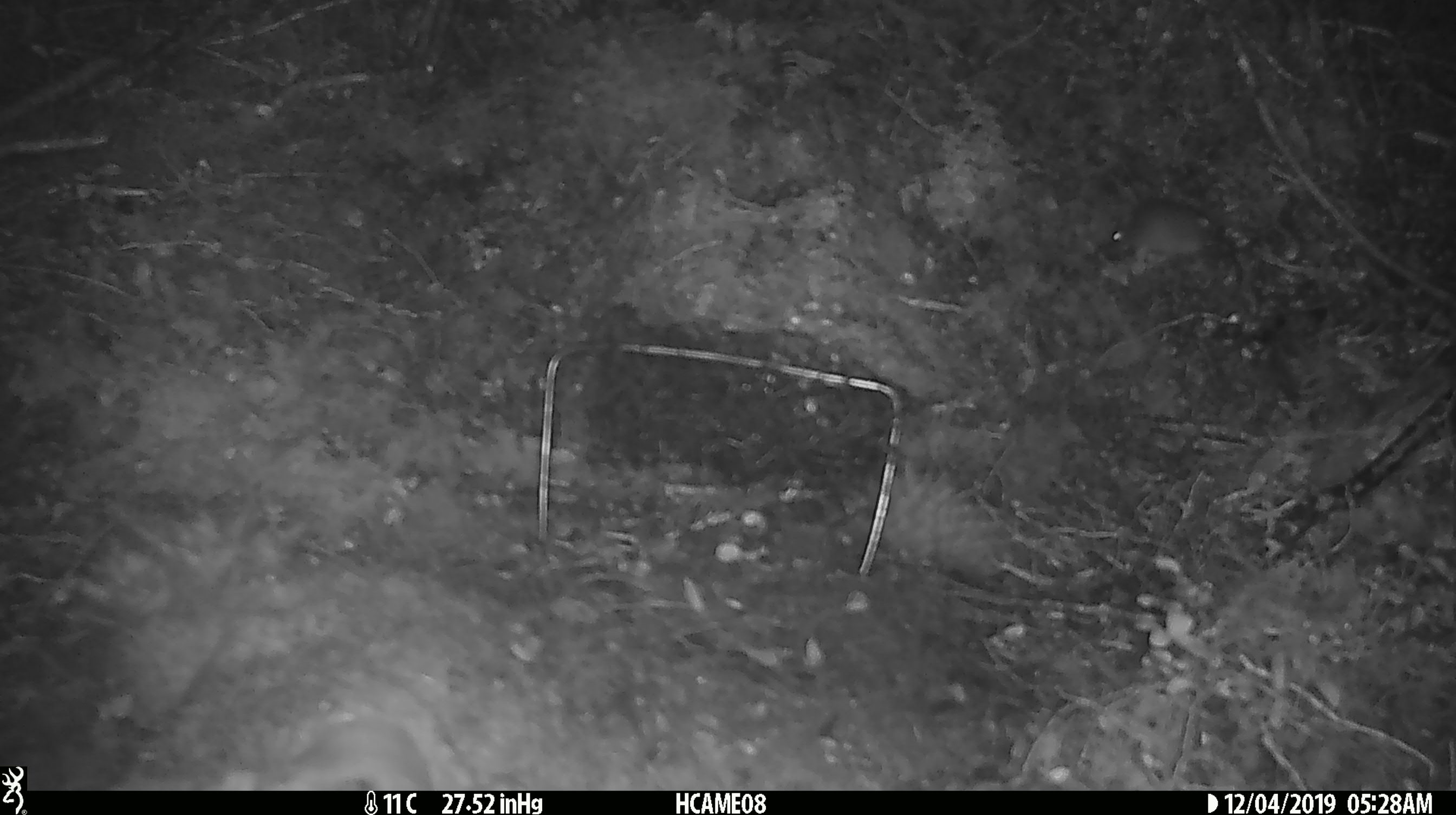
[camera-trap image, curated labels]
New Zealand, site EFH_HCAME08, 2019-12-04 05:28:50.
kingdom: Animalia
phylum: Chordata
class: Mammalia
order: Rodentia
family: Muridae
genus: Mus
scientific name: Mus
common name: mouse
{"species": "mouse (Mus)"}